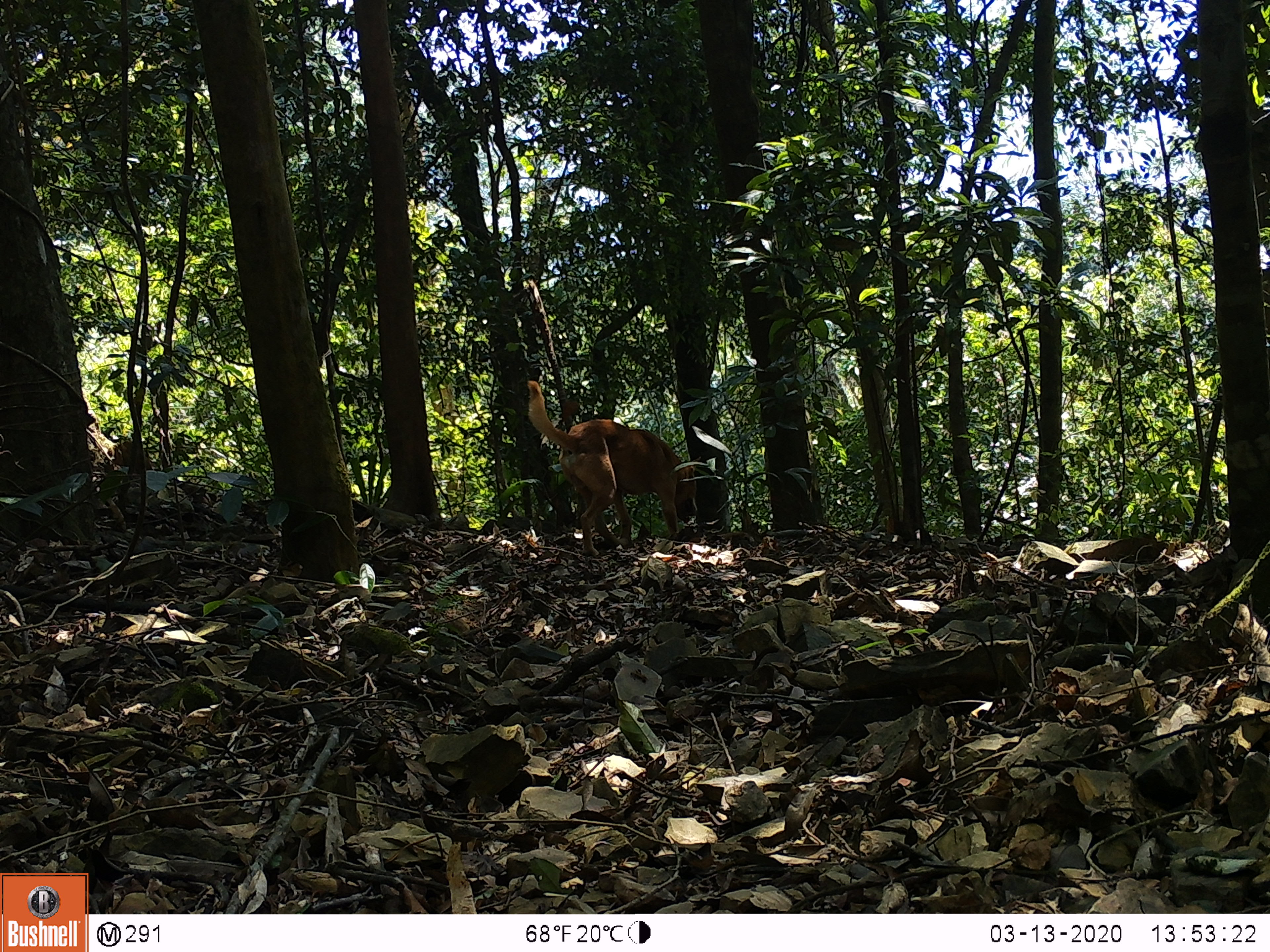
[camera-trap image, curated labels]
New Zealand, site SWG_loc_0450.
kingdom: Animalia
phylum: Chordata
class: Mammalia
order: Carnivora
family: Canidae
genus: Canis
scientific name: Canis familiaris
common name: domestic dog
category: dog